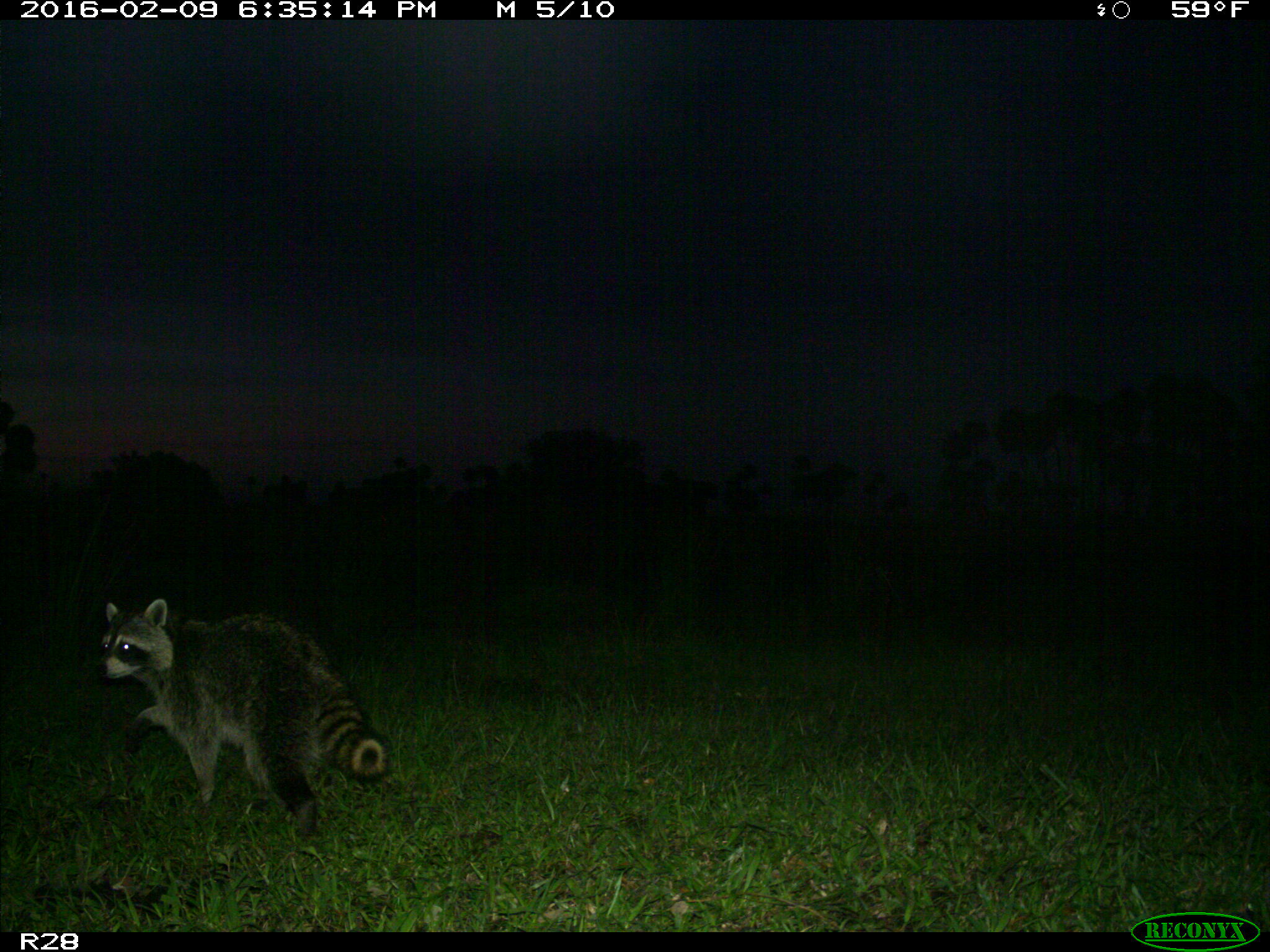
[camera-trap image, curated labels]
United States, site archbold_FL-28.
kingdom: Animalia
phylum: Chordata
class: Mammalia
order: Carnivora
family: Procyonidae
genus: Procyon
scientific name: Procyon lotor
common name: common raccoon